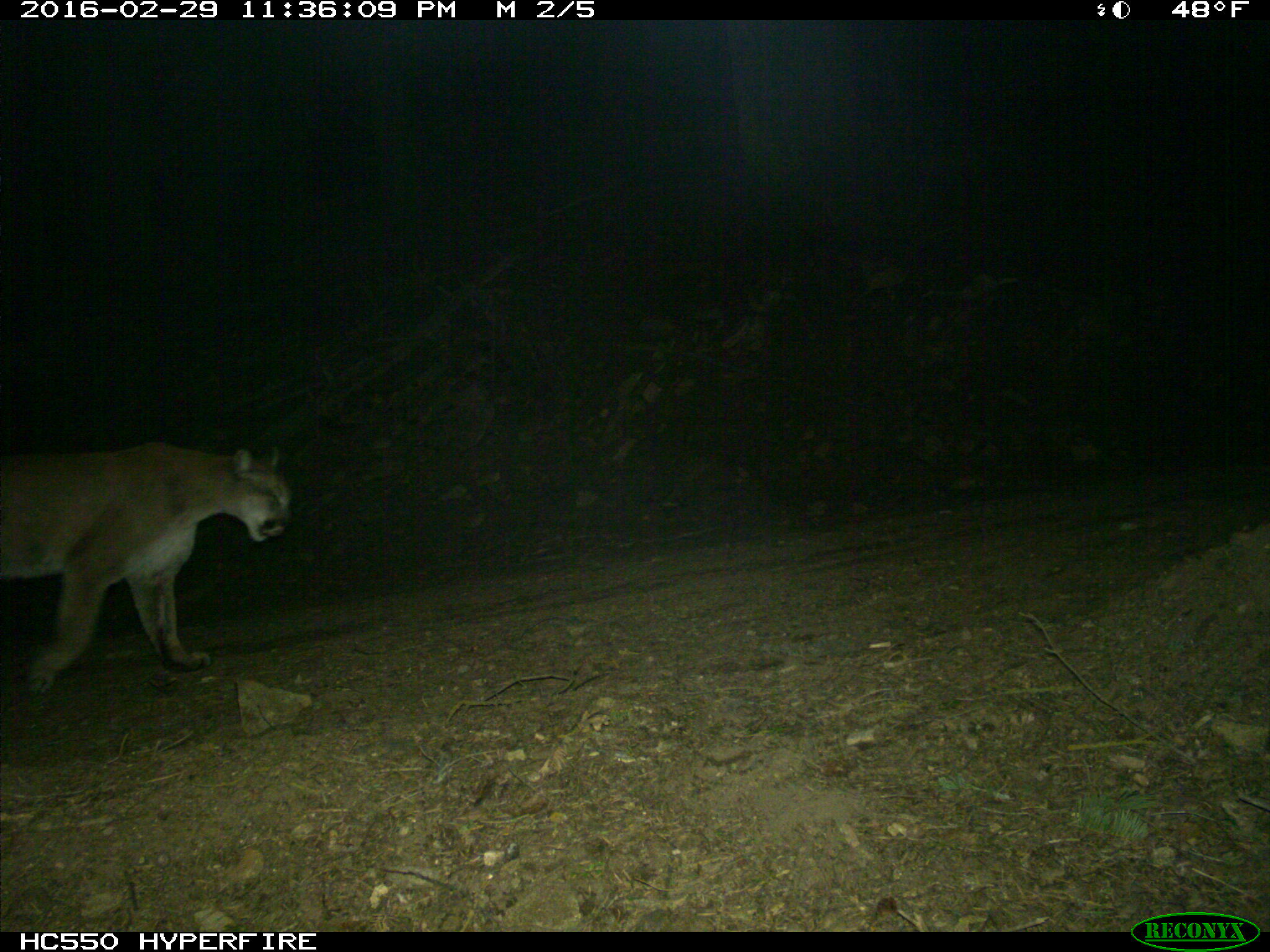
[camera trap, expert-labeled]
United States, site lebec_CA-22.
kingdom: Animalia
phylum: Chordata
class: Mammalia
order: Carnivora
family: Felidae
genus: Puma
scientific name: Puma concolor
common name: mountain lion